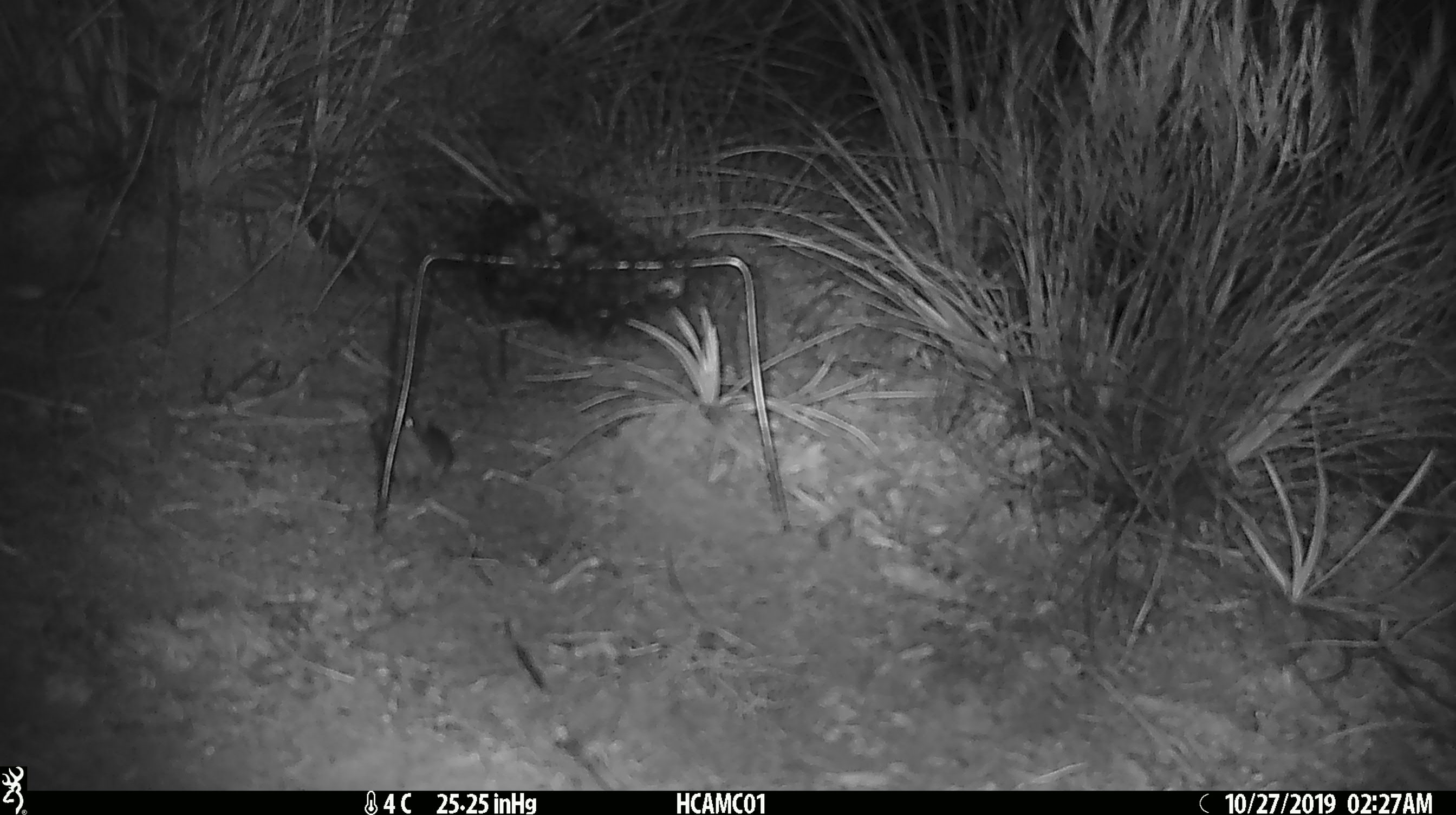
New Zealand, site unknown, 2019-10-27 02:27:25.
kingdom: Animalia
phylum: Chordata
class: Mammalia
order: Rodentia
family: Muridae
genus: Mus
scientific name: Mus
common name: mouse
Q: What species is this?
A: Mouse (Mus).